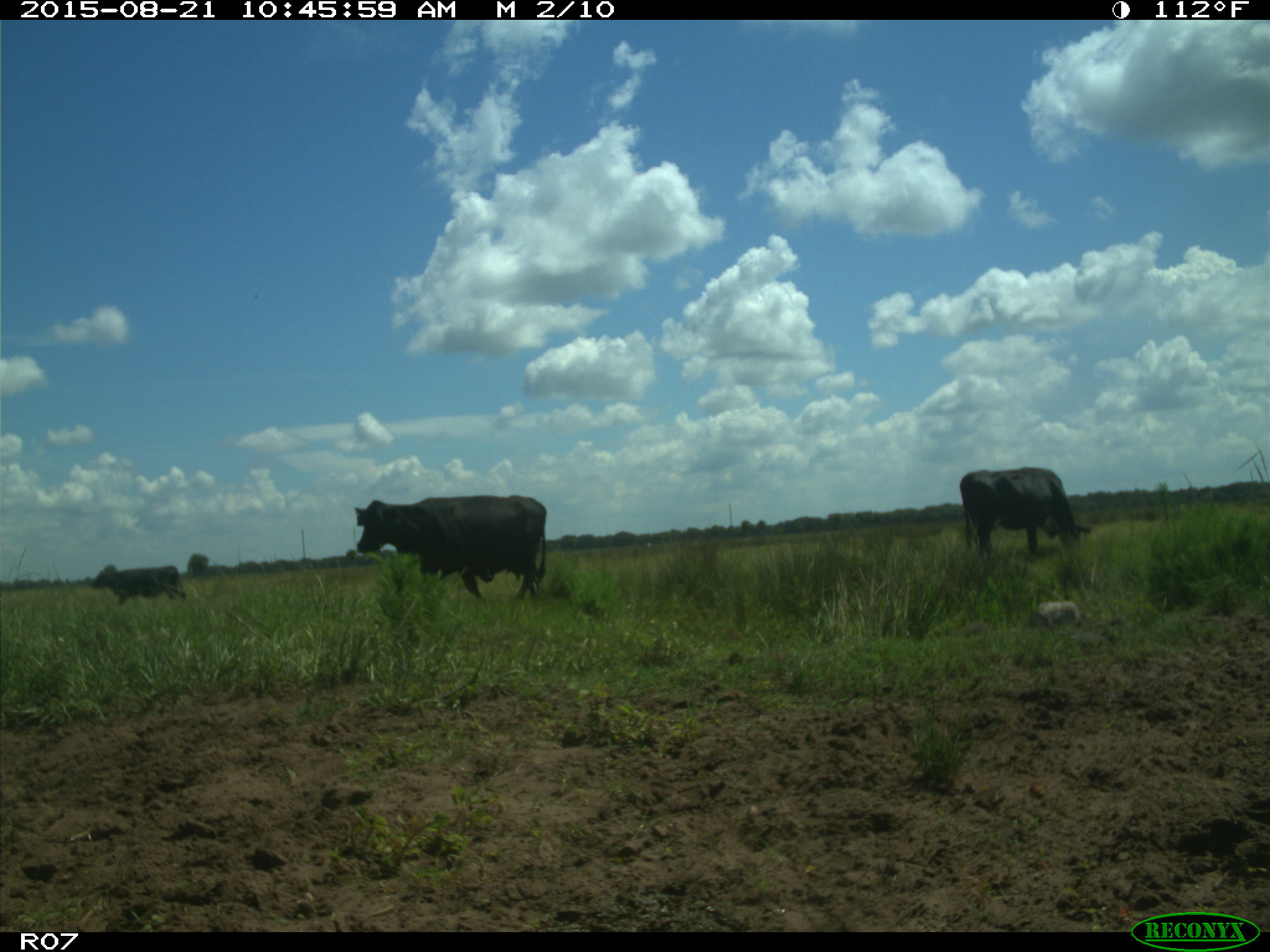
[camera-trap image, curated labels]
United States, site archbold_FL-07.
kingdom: Animalia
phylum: Chordata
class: Mammalia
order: Artiodactyla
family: Bovidae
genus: Bos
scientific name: Bos taurus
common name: domestic cow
Bos taurus (domestic cow).